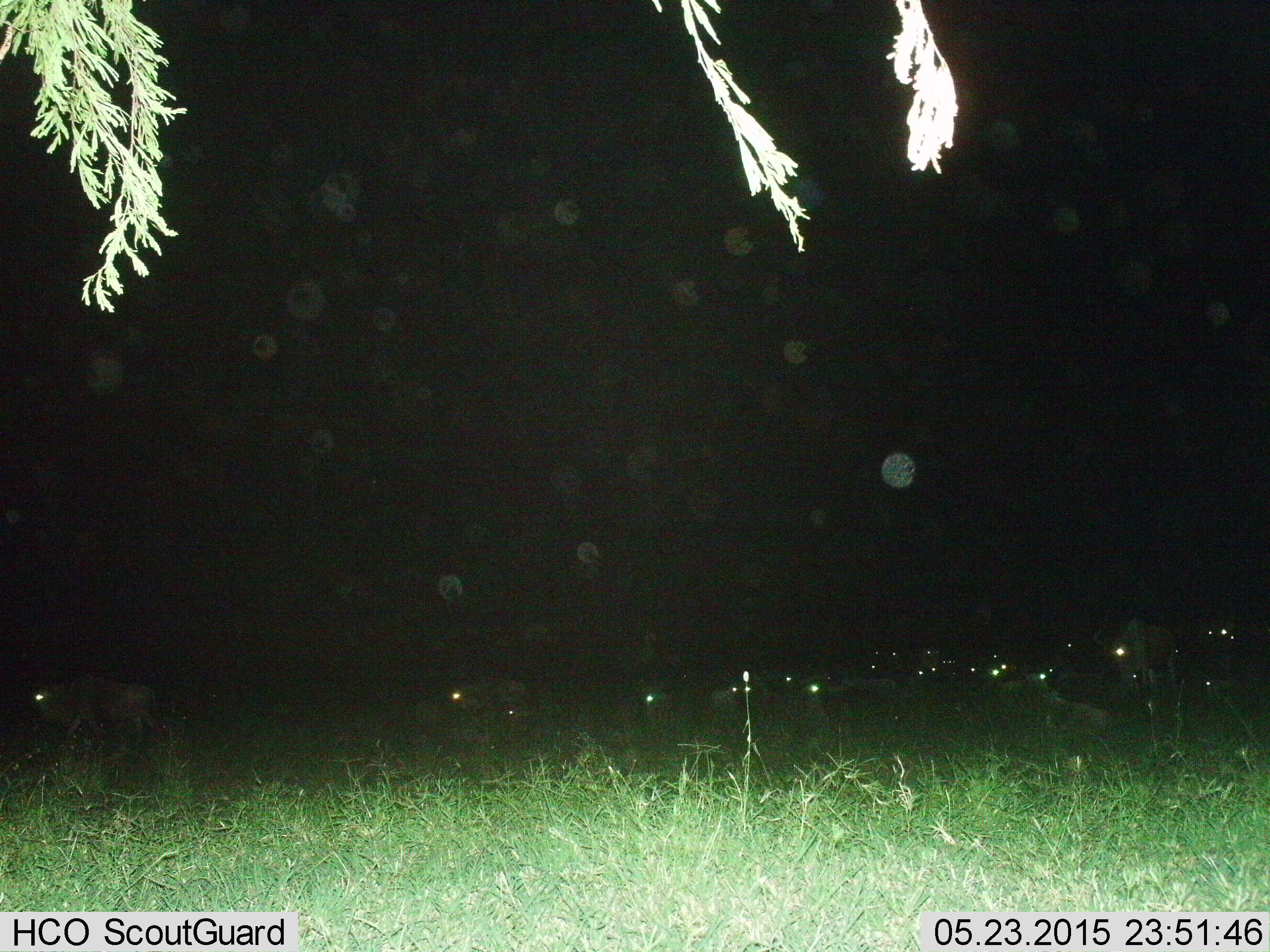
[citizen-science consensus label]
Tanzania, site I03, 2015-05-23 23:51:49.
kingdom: Animalia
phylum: Chordata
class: Mammalia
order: Artiodactyla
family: Bovidae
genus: Connochaetes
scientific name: Connochaetes taurinus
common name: blue wildebeest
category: wildebeest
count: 11-50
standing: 60%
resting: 50%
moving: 60%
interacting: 0%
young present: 10%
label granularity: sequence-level